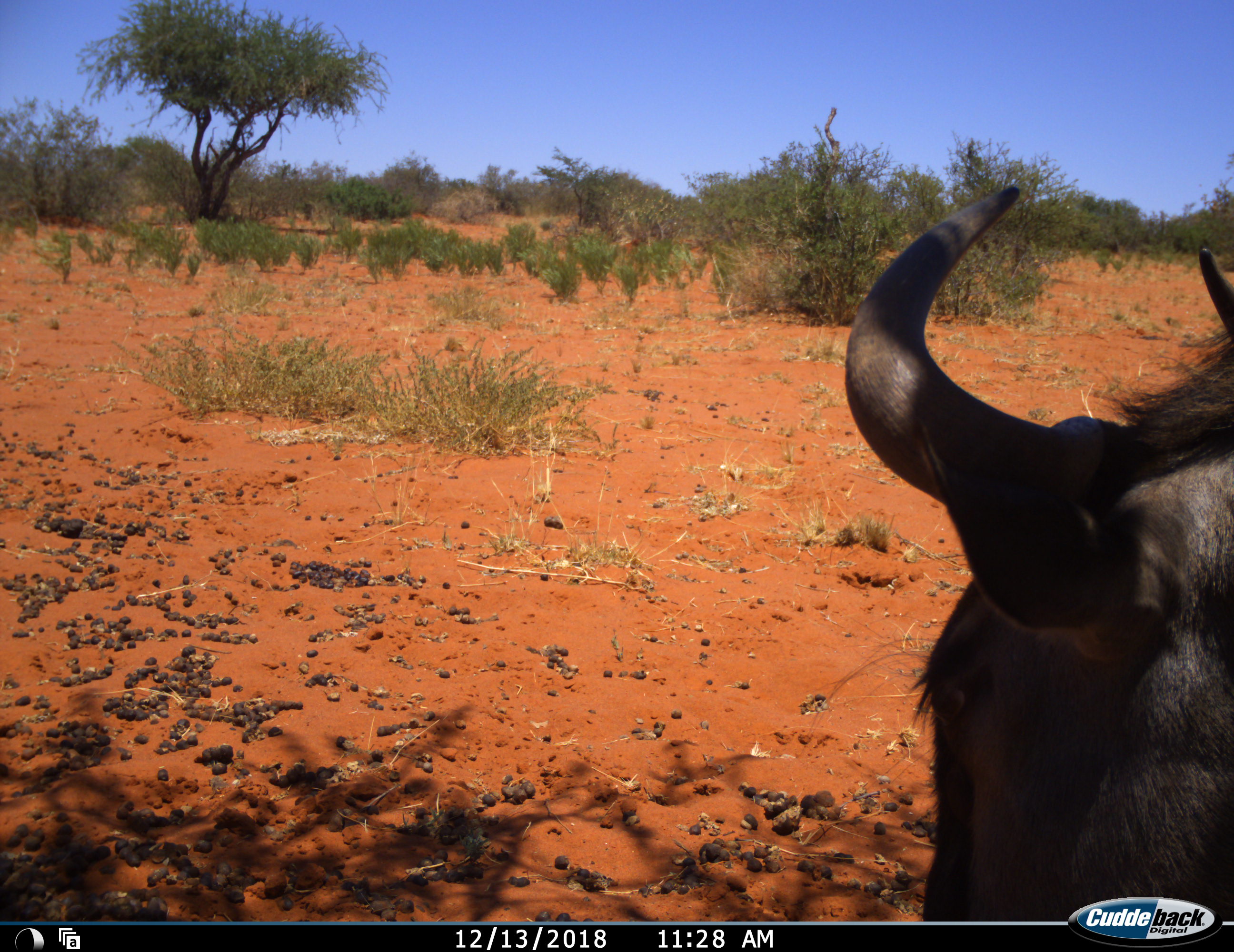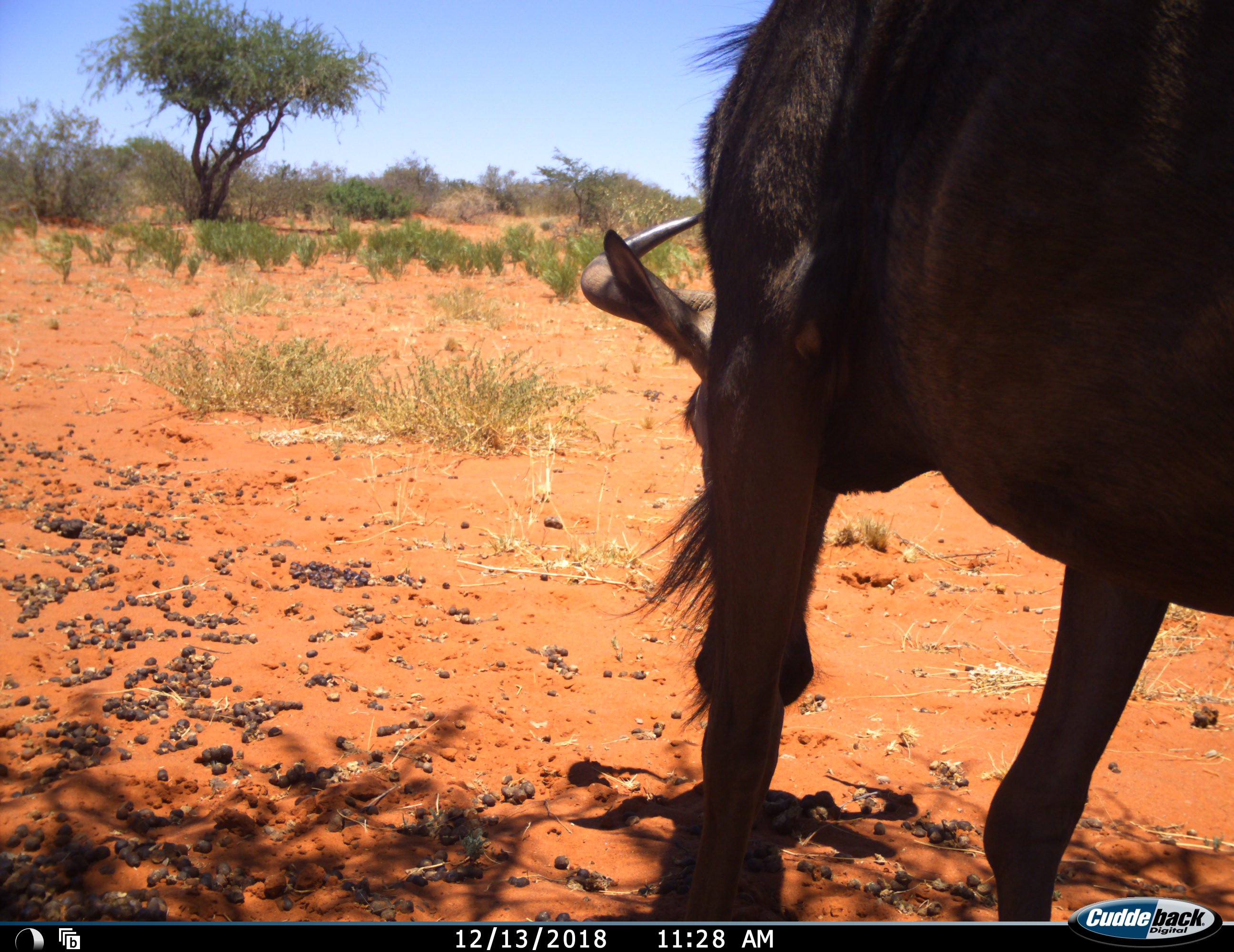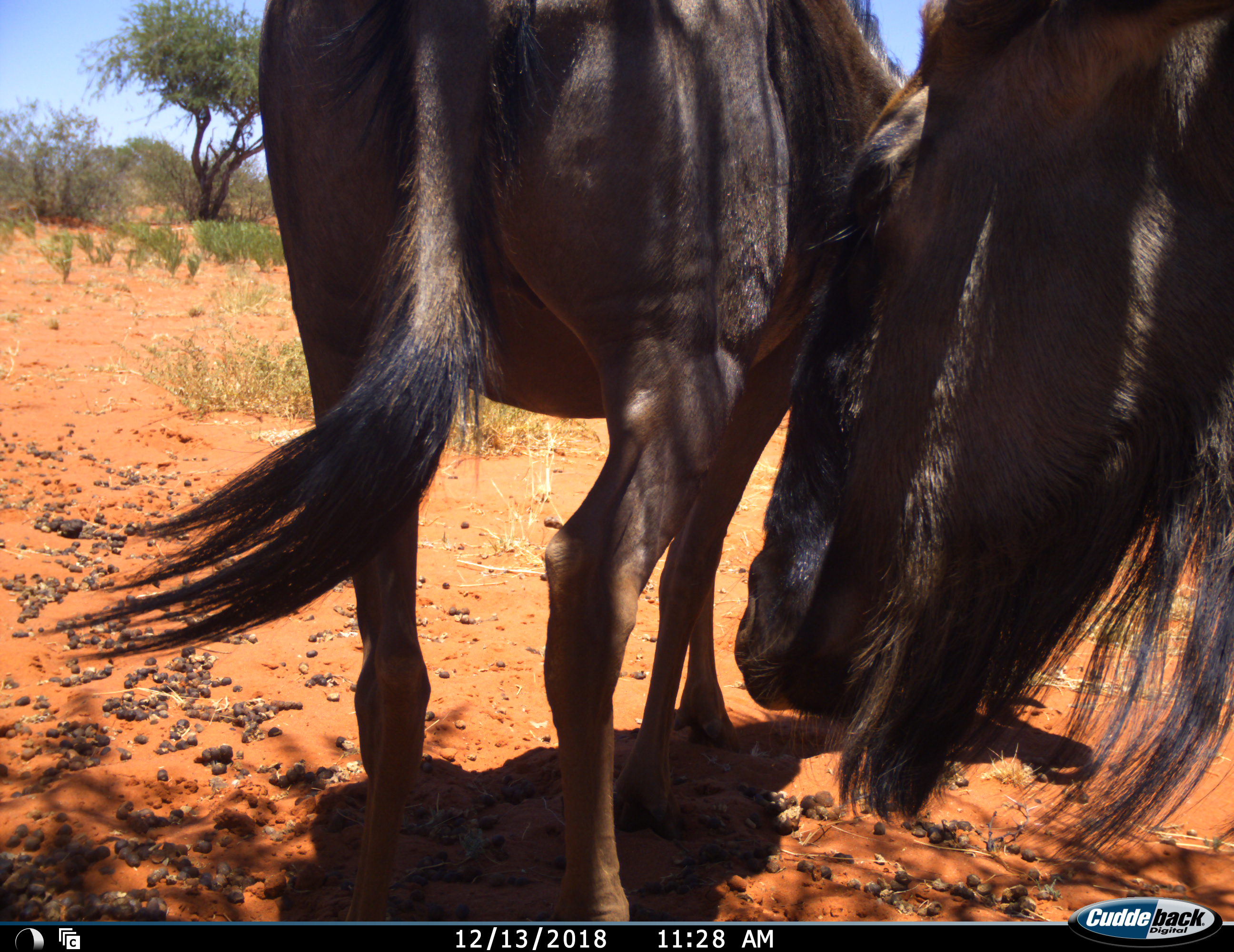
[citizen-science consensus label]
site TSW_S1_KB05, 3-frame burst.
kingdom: Animalia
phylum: Chordata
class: Mammalia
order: Artiodactyla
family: Bovidae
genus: Connochaetes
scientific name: Connochaetes taurinus taurinus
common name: blue wildebeest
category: wildebeestblue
Wildebeestblue (blue wildebeest) (Connochaetes taurinus taurinus), count 2. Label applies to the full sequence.